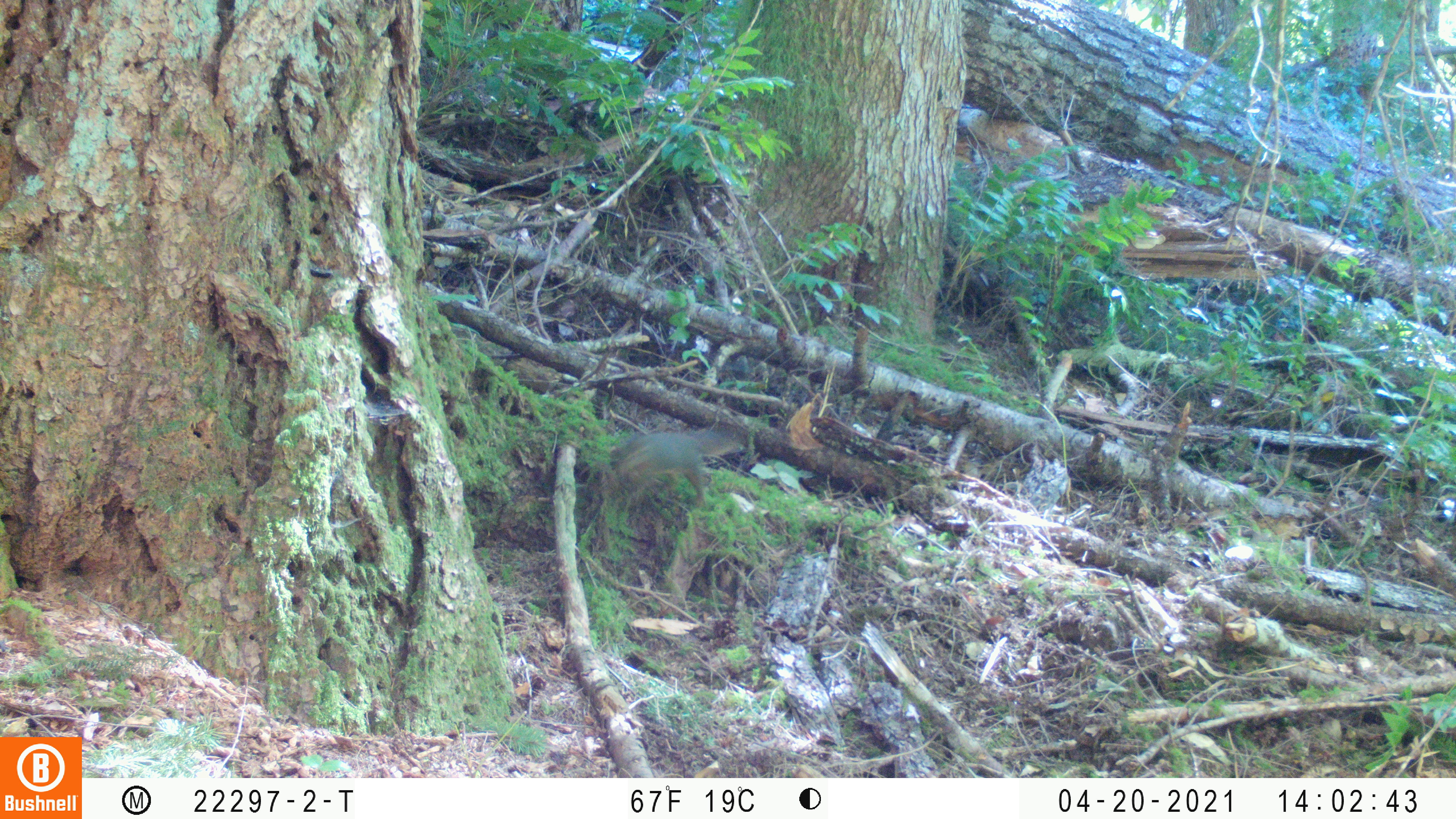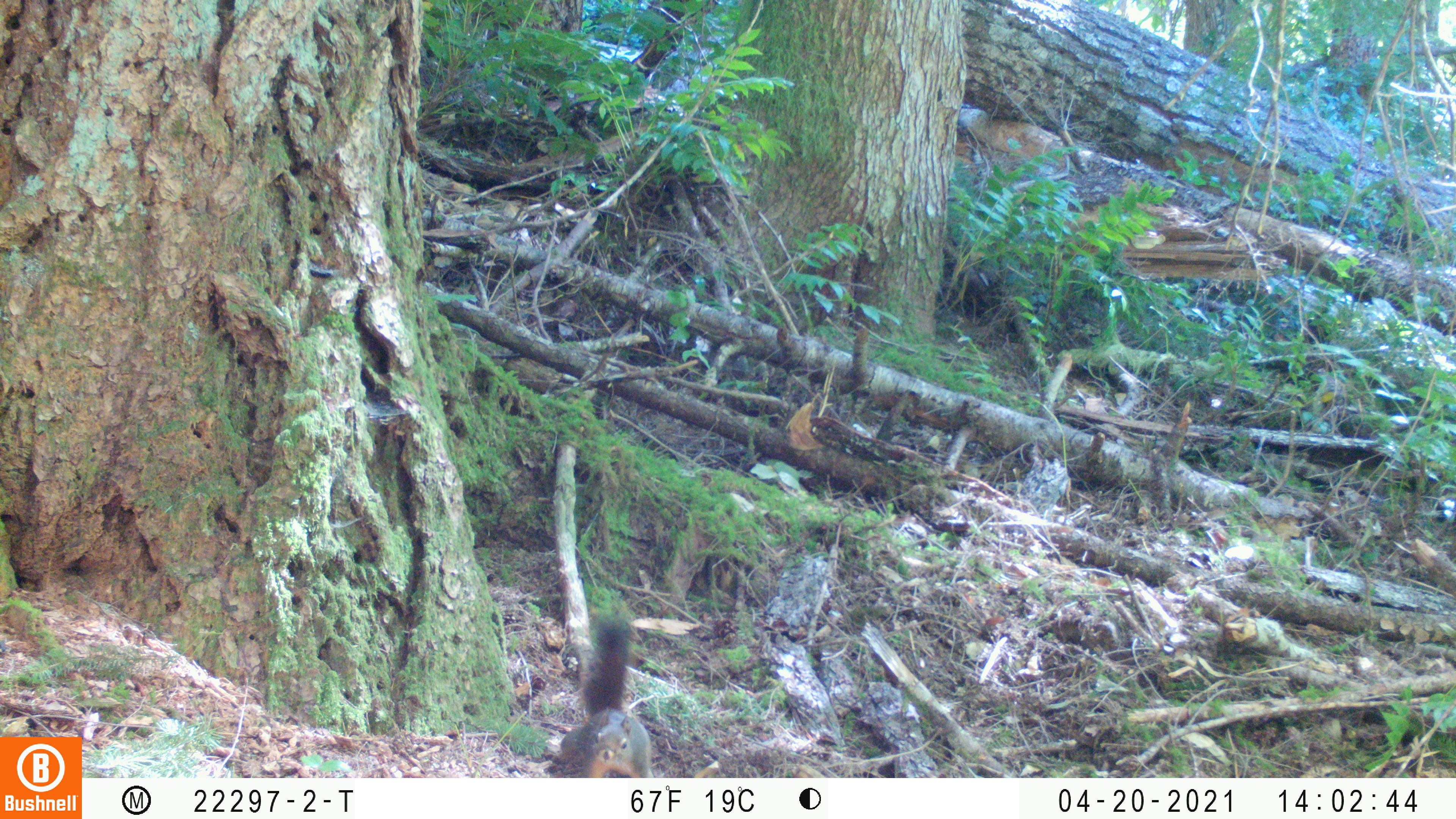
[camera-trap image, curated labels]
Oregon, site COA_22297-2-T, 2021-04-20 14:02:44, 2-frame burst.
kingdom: Animalia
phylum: Chordata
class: Mammalia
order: Rodentia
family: Sciuridae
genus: Tamiasciurus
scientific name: Tamiasciurus douglasii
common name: douglas squirrel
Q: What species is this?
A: Douglas squirrel (Tamiasciurus douglasii).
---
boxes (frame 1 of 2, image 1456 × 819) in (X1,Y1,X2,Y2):
douglas squirrel: (574,400,784,519)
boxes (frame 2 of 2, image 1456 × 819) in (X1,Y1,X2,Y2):
douglas squirrel: (543,606,684,776)